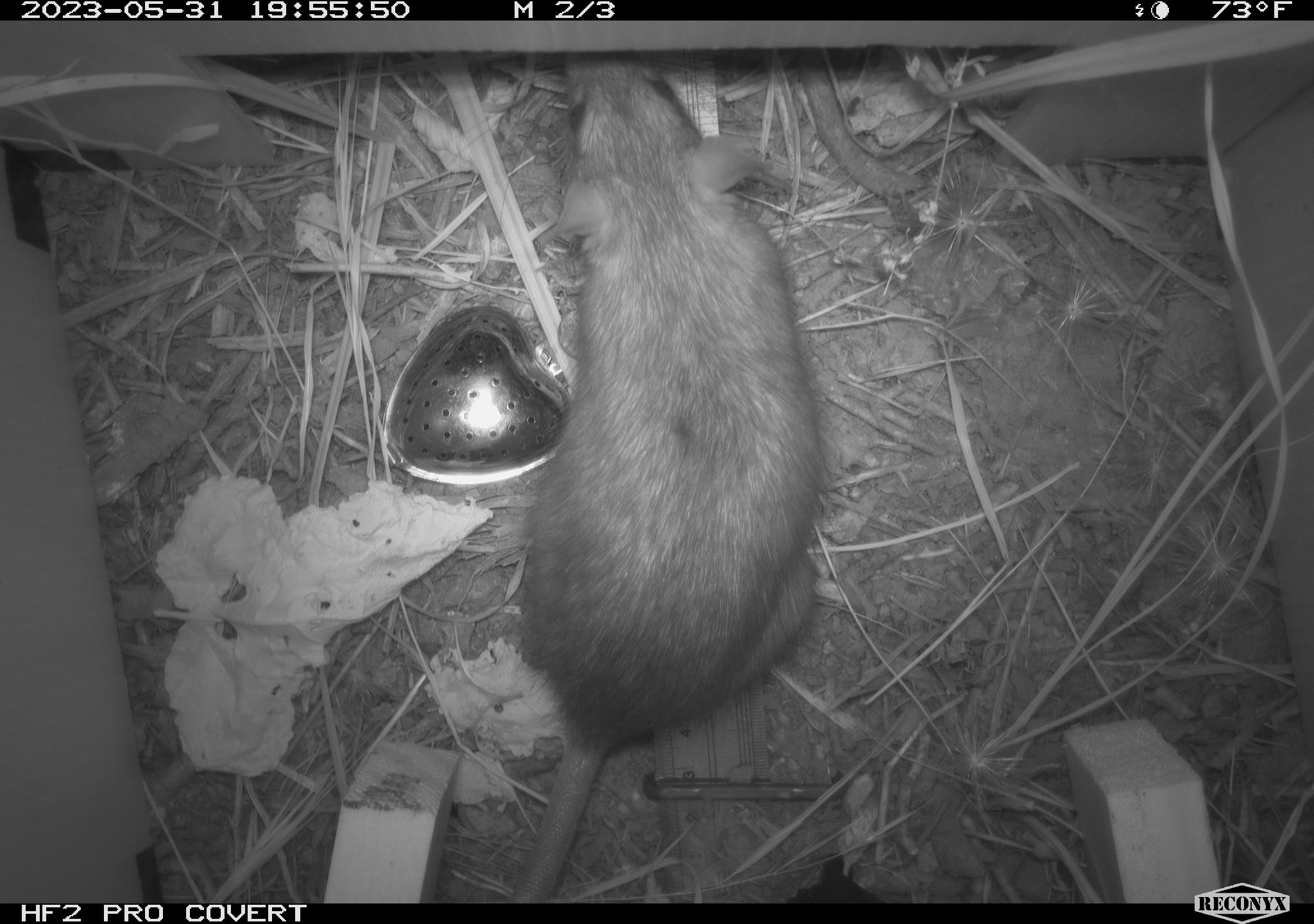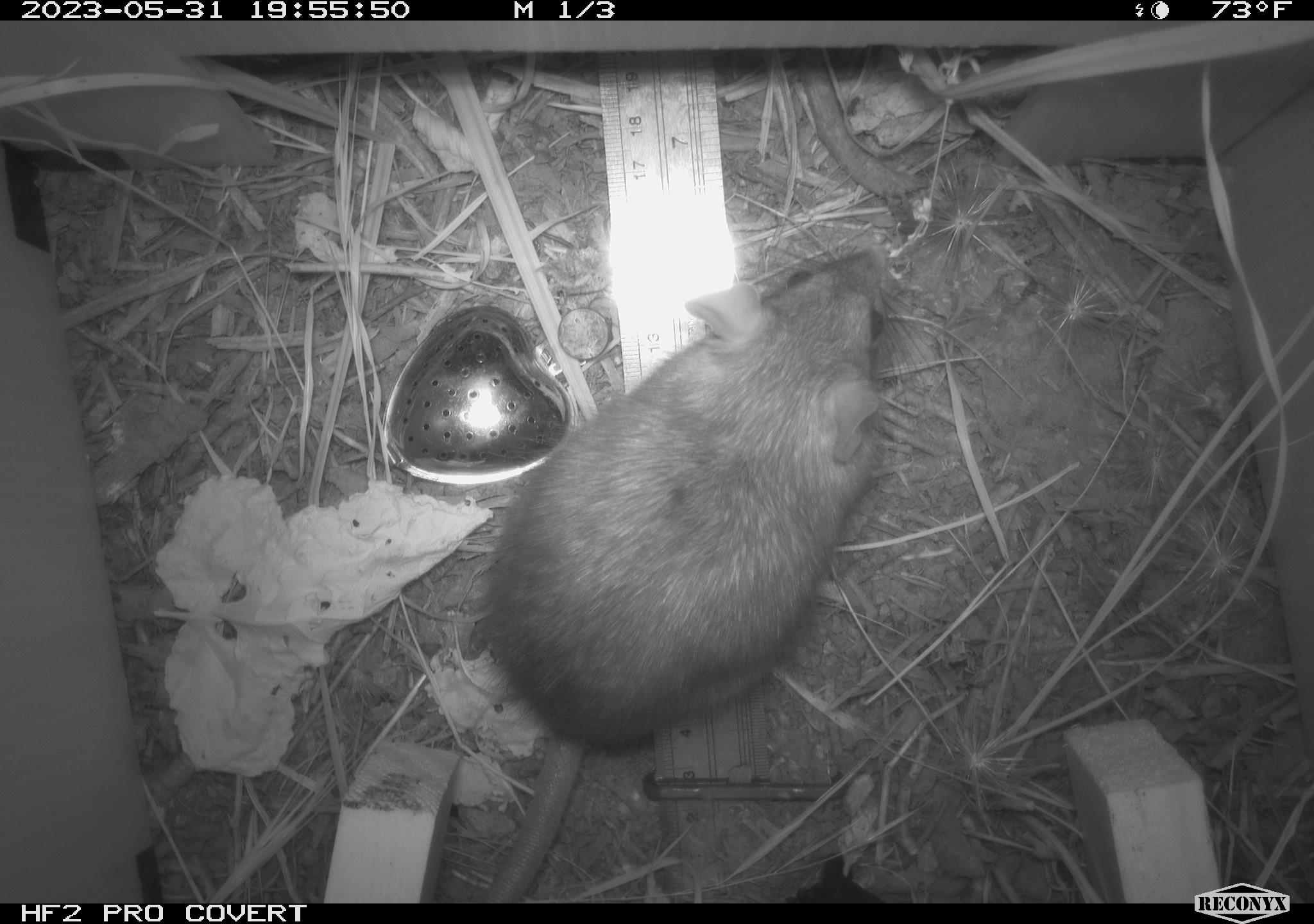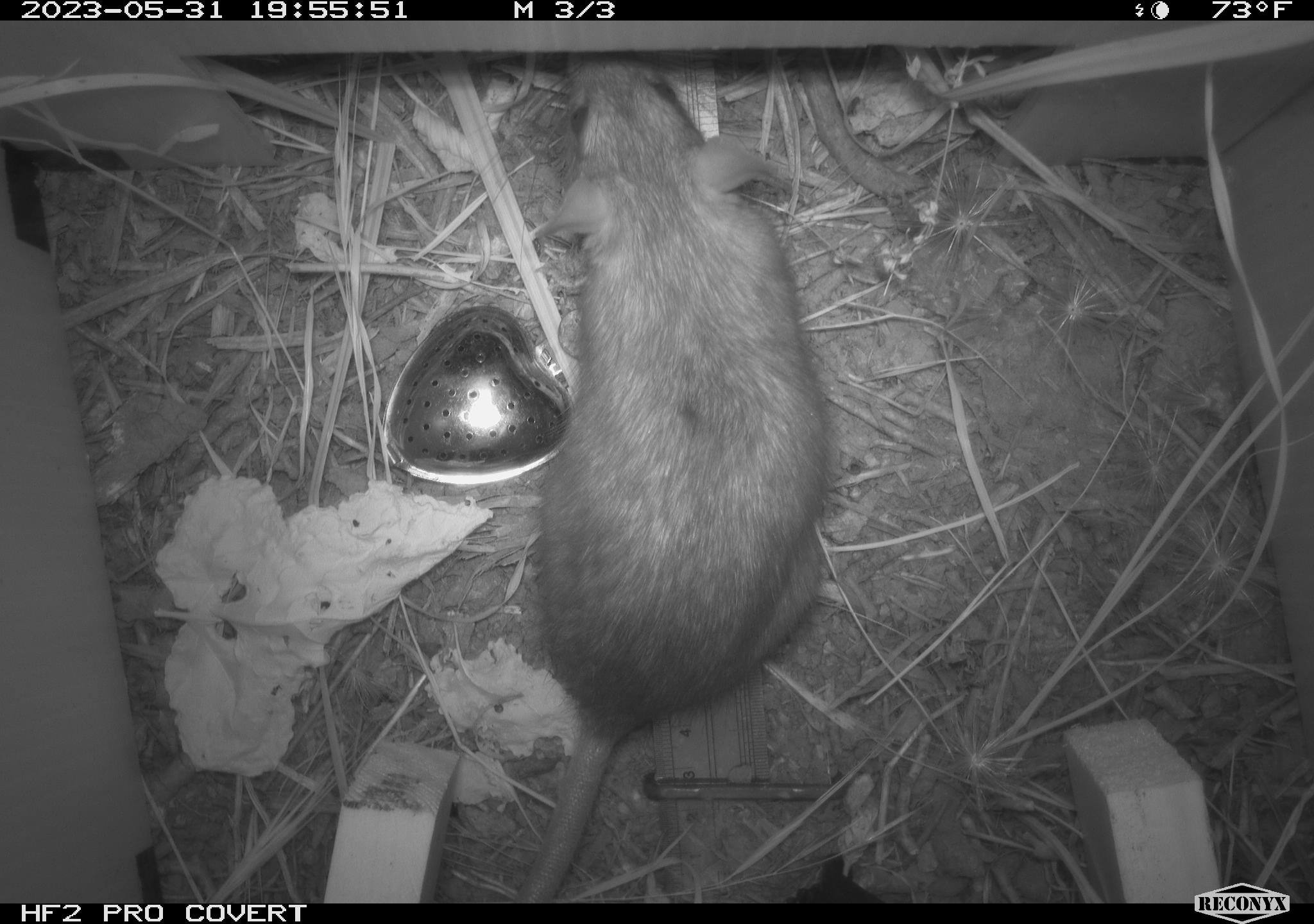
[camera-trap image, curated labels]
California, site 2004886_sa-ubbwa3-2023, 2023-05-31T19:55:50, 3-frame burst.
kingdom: Animalia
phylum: Chordata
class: Mammalia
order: Rodentia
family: Muridae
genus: Rattus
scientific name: Rattus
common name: rat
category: rattus species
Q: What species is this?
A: Rattus species (rat) (Rattus).